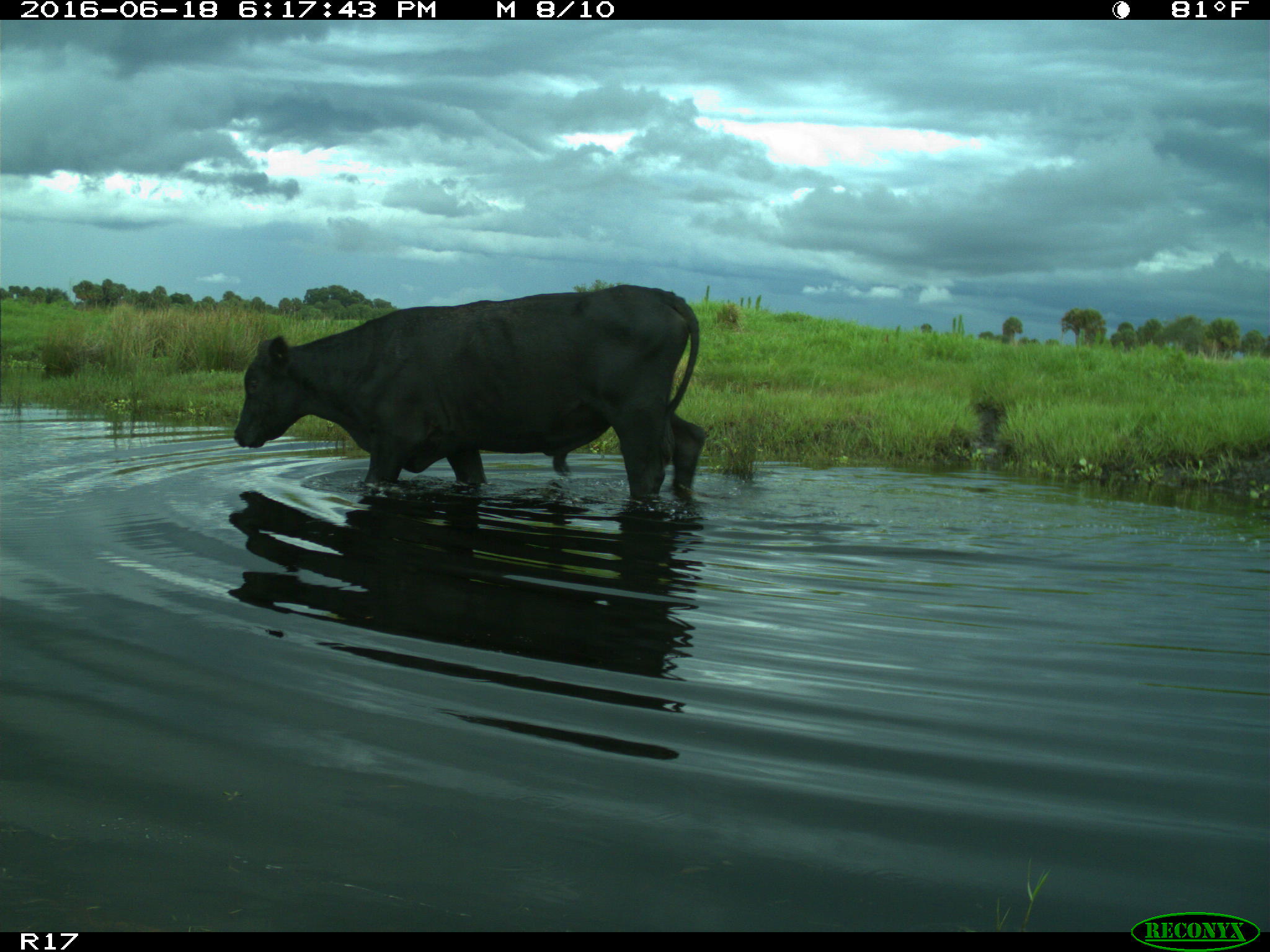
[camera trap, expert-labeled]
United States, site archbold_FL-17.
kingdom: Animalia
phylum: Chordata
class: Mammalia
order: Artiodactyla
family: Bovidae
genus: Bos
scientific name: Bos taurus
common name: domestic cow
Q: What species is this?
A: Bos taurus (domestic cow).